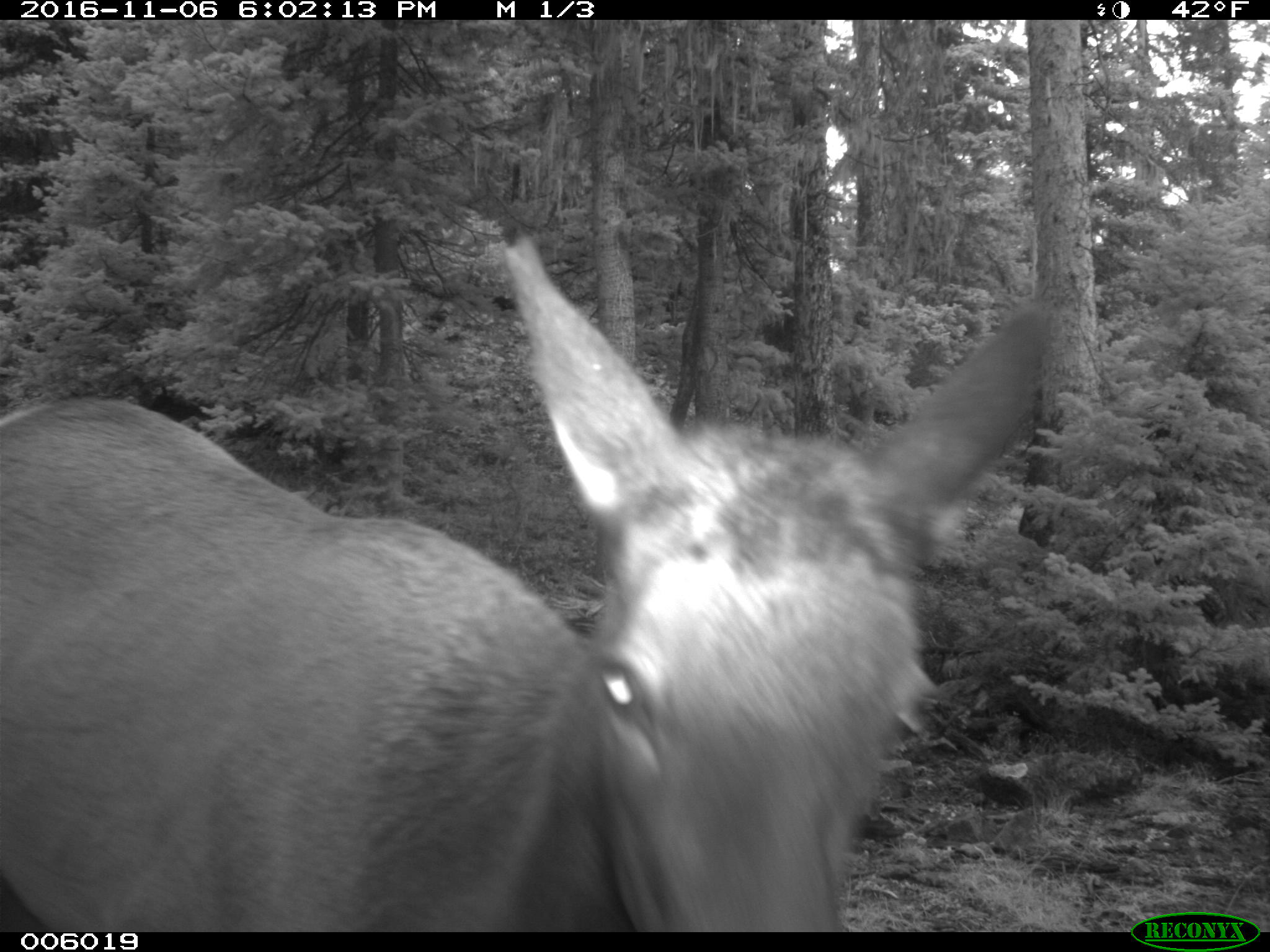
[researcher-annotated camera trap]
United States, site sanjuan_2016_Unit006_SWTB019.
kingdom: Animalia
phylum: Chordata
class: Mammalia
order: Artiodactyla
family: Cervidae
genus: Cervus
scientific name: Cervus elaphus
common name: red deer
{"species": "Cervus elaphus (red deer)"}